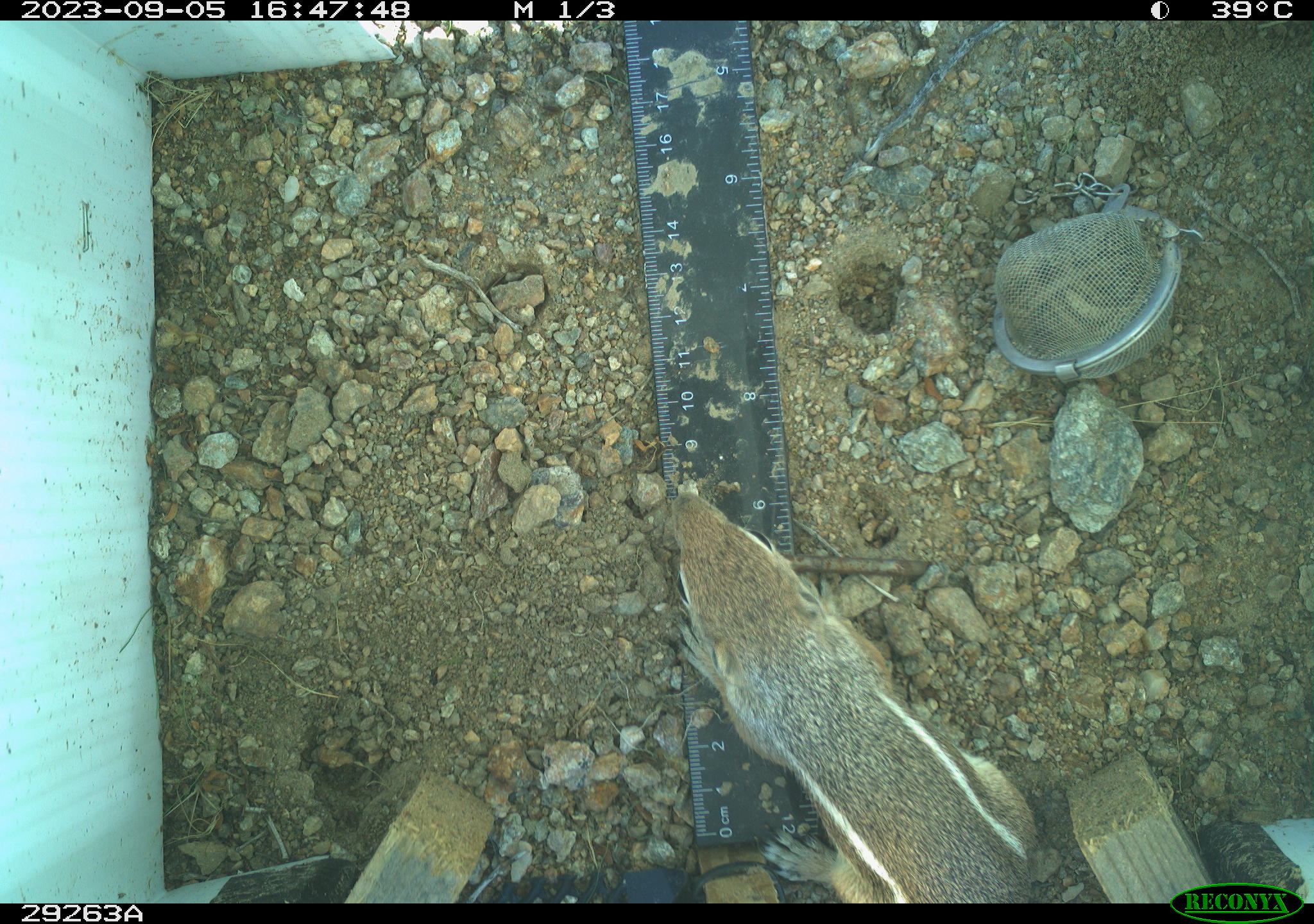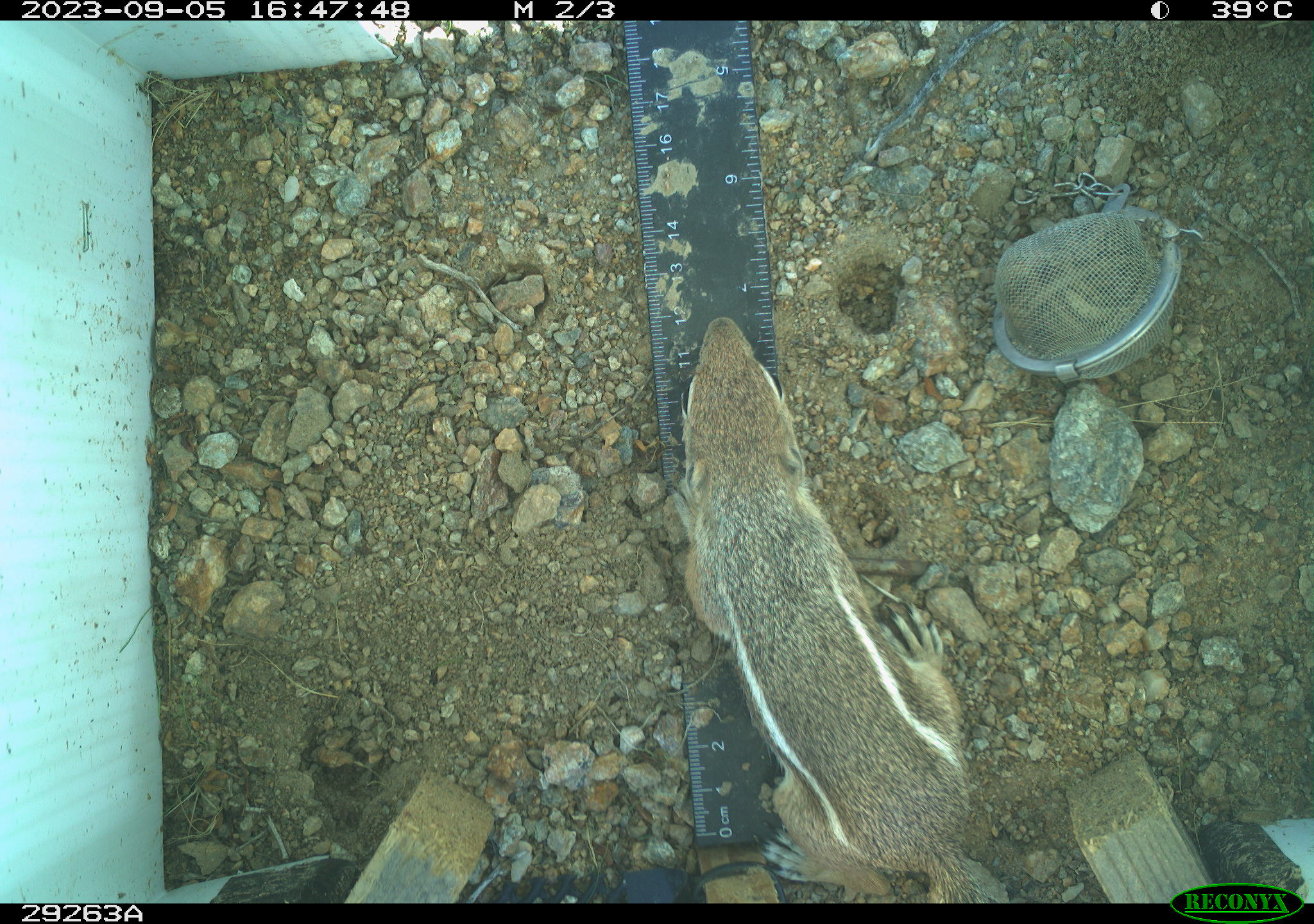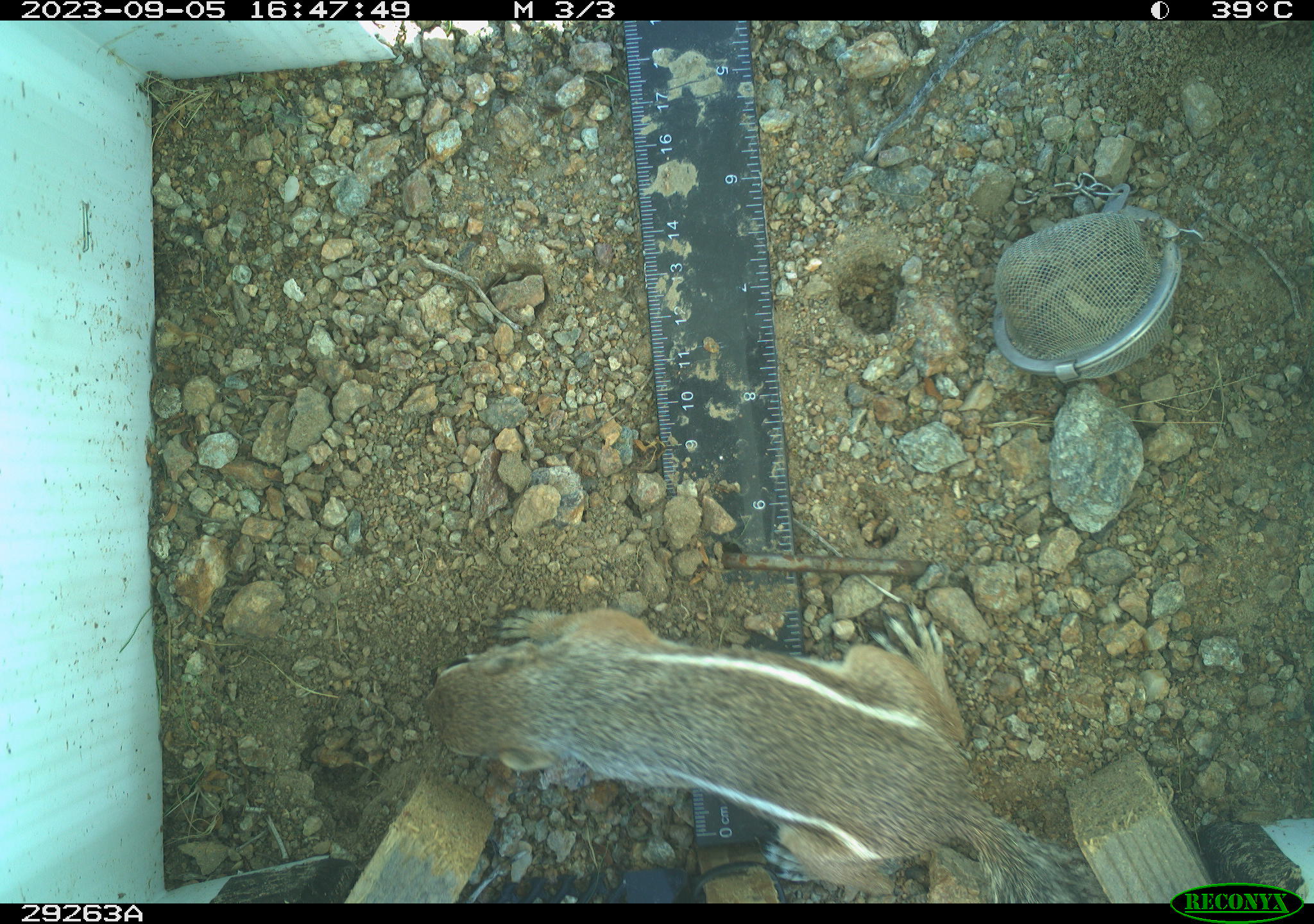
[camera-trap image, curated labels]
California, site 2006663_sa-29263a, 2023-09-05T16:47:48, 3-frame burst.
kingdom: Animalia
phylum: Chordata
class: Mammalia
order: Rodentia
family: Sciuridae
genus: Ammospermophilus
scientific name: Ammospermophilus leucurus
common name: white-tailed antelope squirrel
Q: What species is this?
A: White-tailed antelope squirrel (Ammospermophilus leucurus).